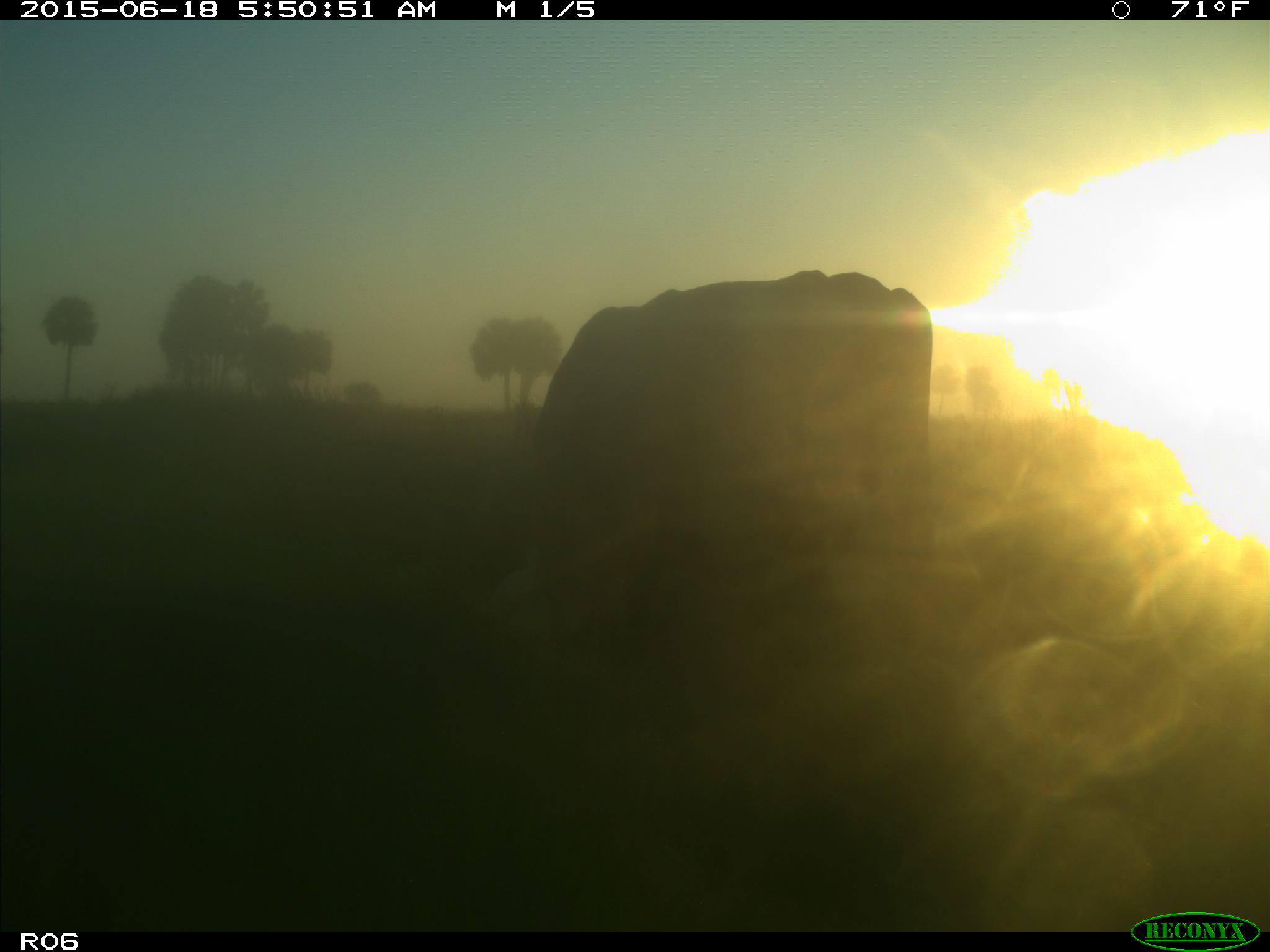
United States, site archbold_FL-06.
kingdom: Animalia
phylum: Chordata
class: Mammalia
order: Artiodactyla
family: Bovidae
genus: Bos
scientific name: Bos taurus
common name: domestic cow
Bos taurus (domestic cow).